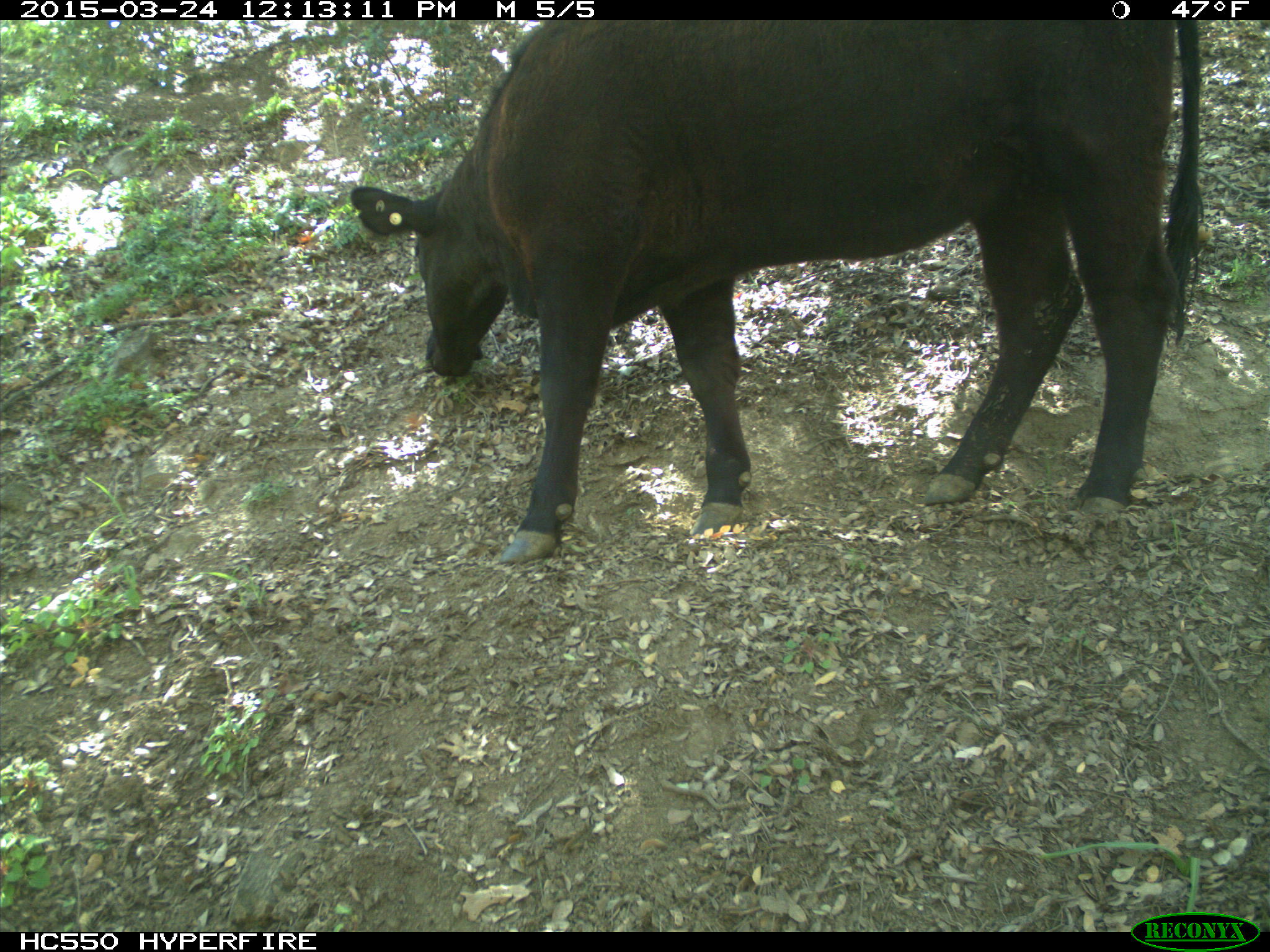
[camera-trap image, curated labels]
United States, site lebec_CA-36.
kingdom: Animalia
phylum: Chordata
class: Mammalia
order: Artiodactyla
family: Bovidae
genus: Bos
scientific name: Bos taurus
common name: domestic cow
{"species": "Bos taurus (domestic cow)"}